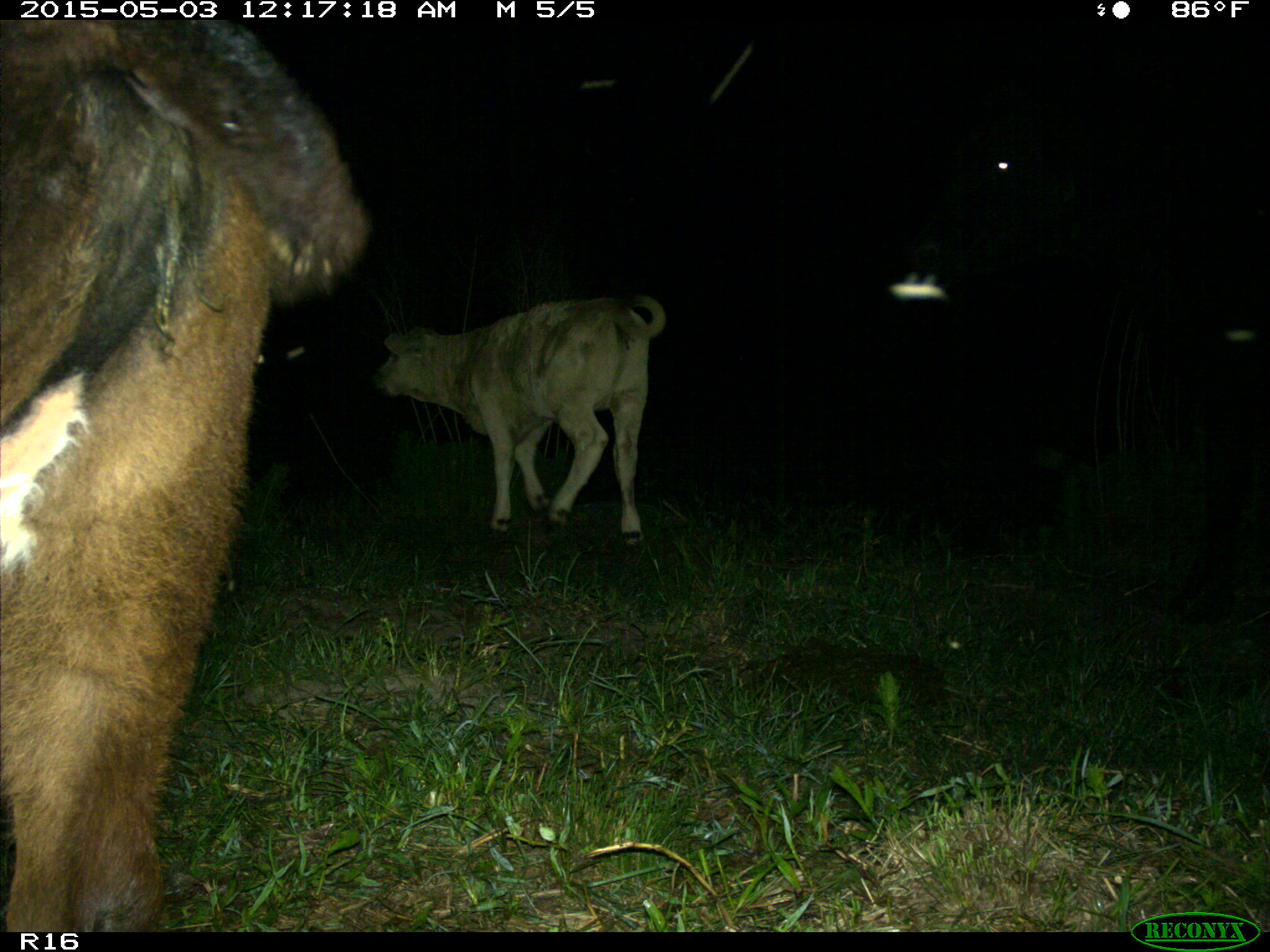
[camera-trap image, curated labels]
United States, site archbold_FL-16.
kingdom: Animalia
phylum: Chordata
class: Mammalia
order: Artiodactyla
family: Bovidae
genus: Bos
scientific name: Bos taurus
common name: domestic cow